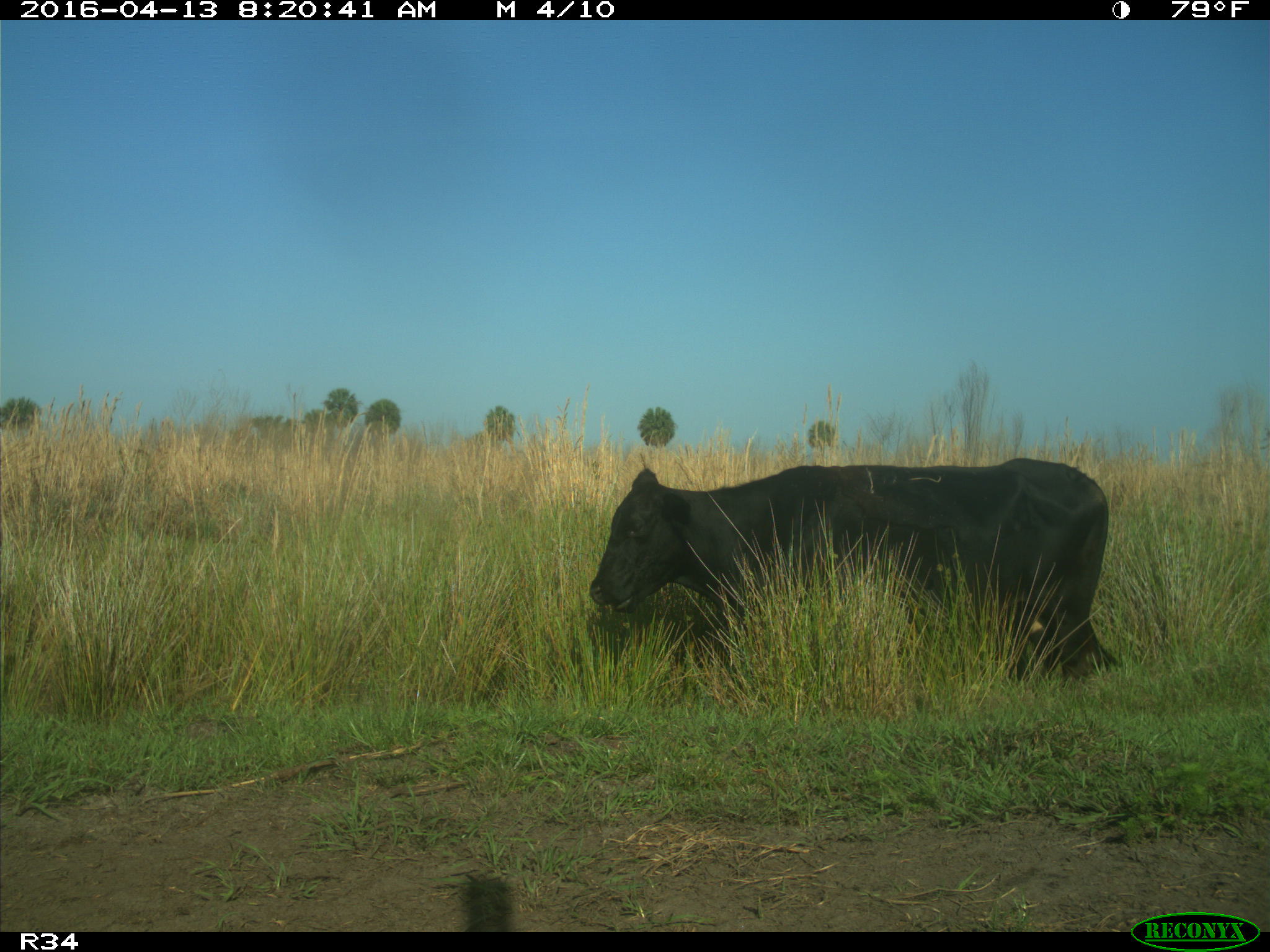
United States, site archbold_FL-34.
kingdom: Animalia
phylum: Chordata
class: Mammalia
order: Artiodactyla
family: Bovidae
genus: Bos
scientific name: Bos taurus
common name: domestic cow